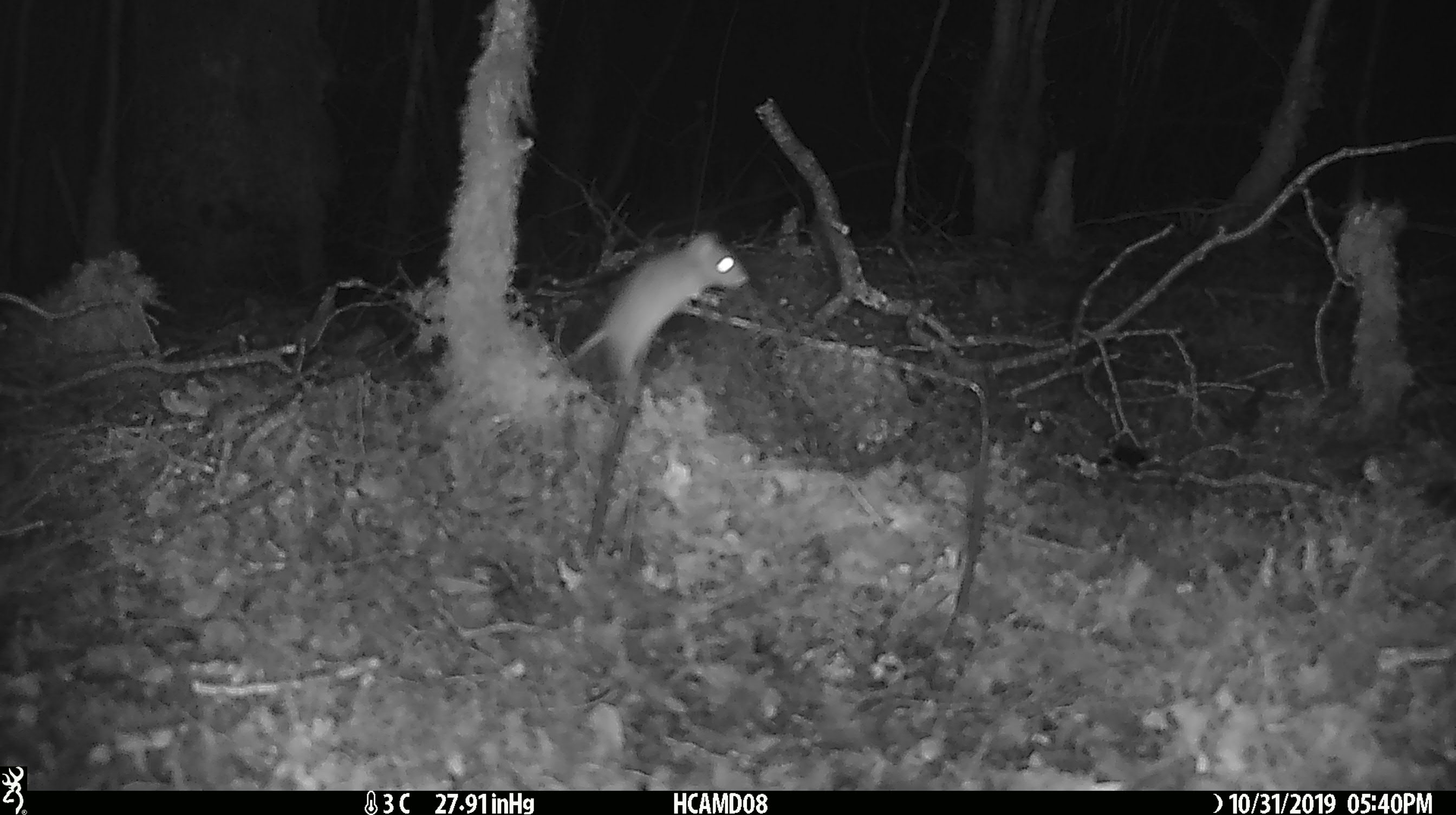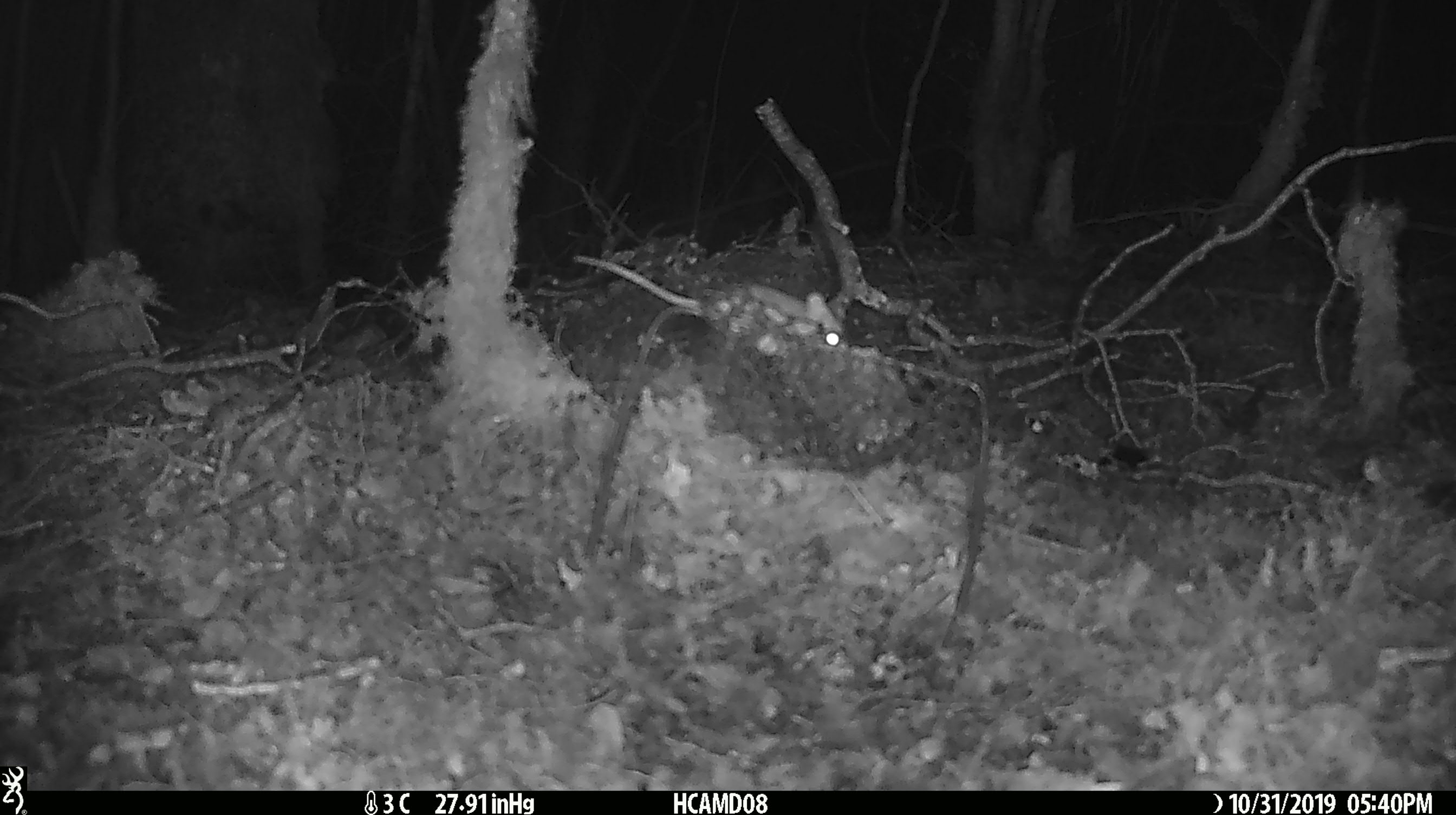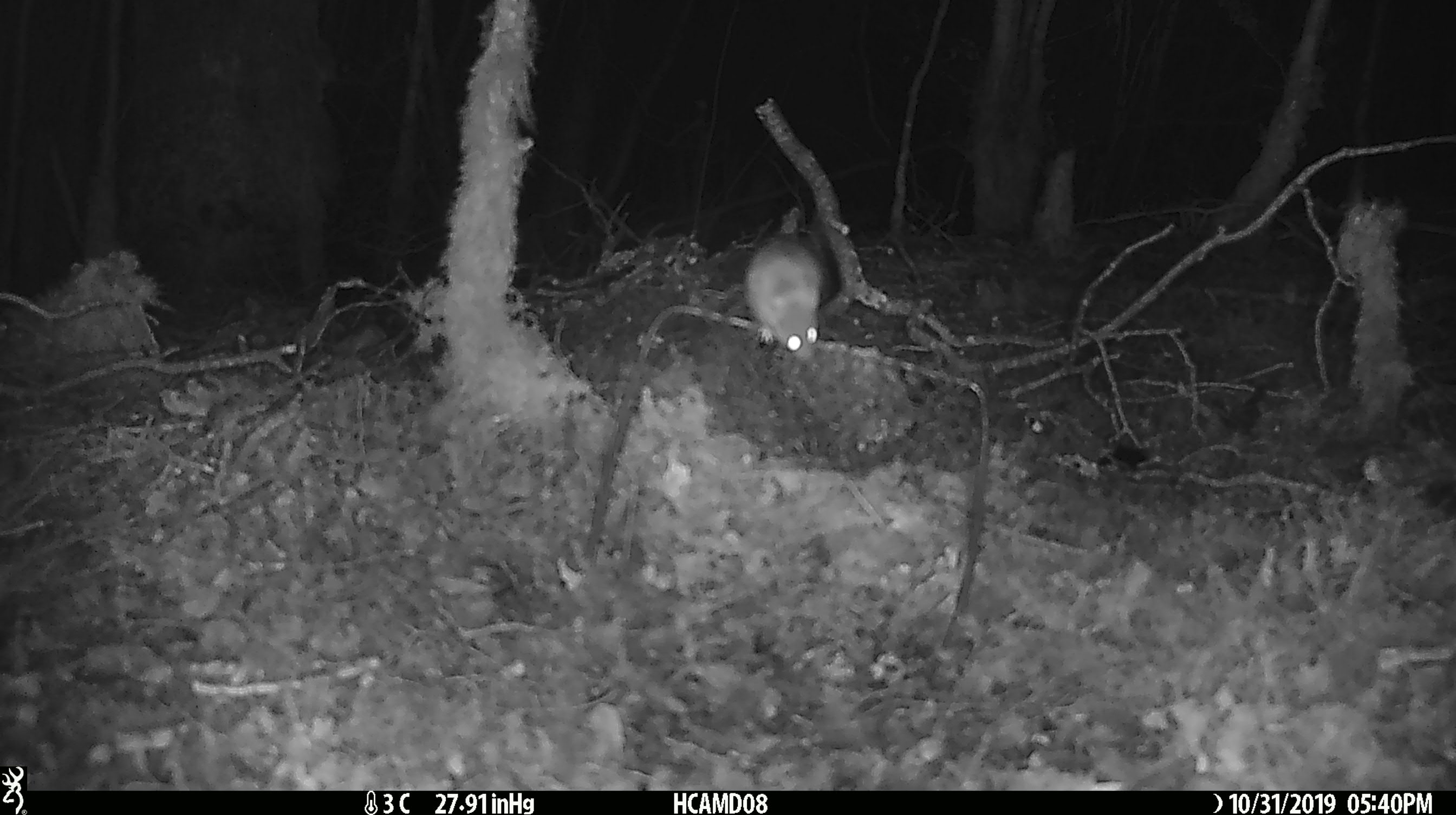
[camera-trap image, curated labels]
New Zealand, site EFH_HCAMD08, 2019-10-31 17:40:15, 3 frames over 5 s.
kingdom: Animalia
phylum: Chordata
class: Mammalia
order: Rodentia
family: Muridae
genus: Mus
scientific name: Mus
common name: mouse